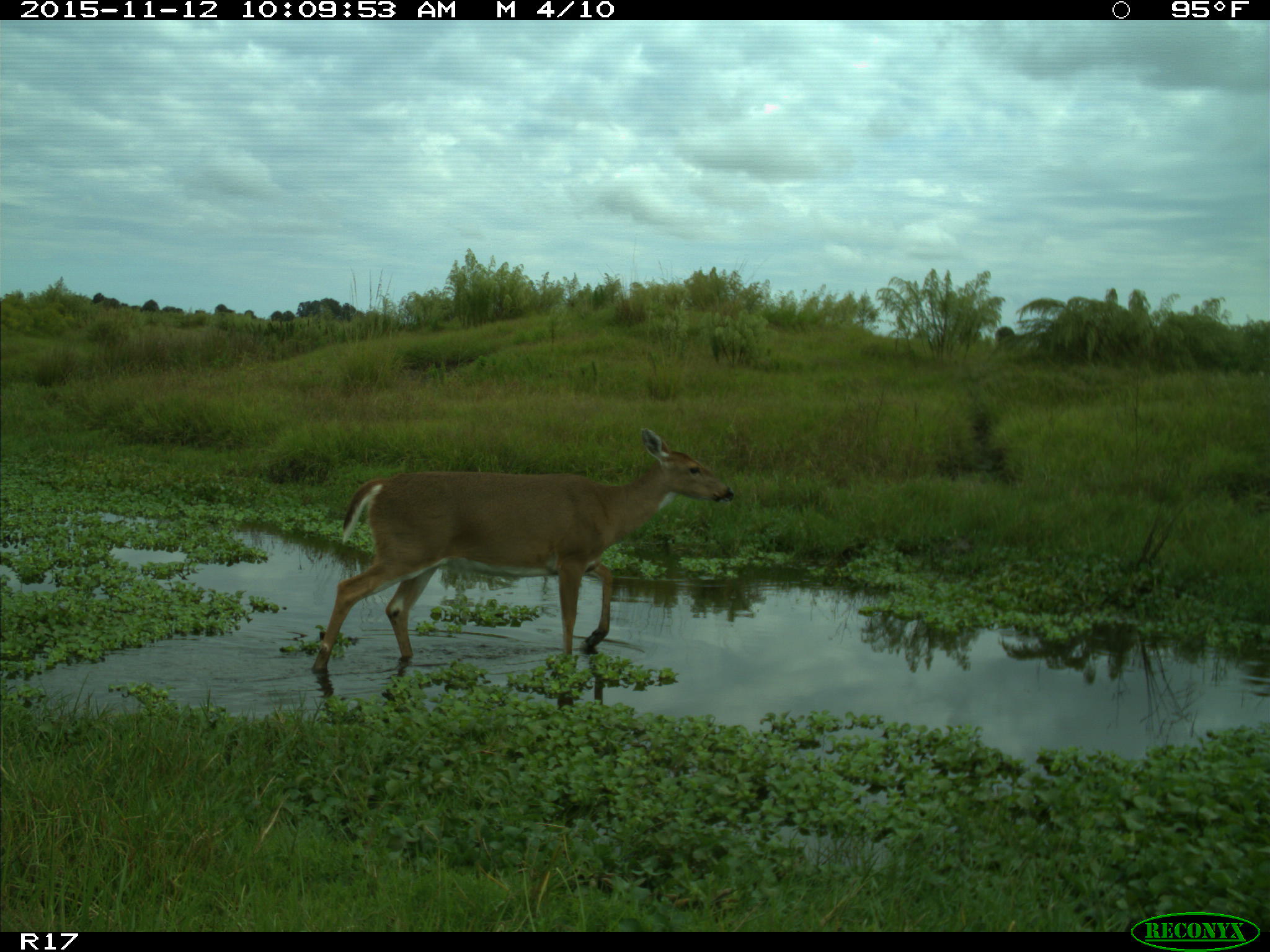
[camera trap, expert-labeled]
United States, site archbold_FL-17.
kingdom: Animalia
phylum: Chordata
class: Mammalia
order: Artiodactyla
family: Cervidae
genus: Odocoileus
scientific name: Odocoileus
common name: deer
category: unidentified deer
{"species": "unidentified deer (deer) (Odocoileus)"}